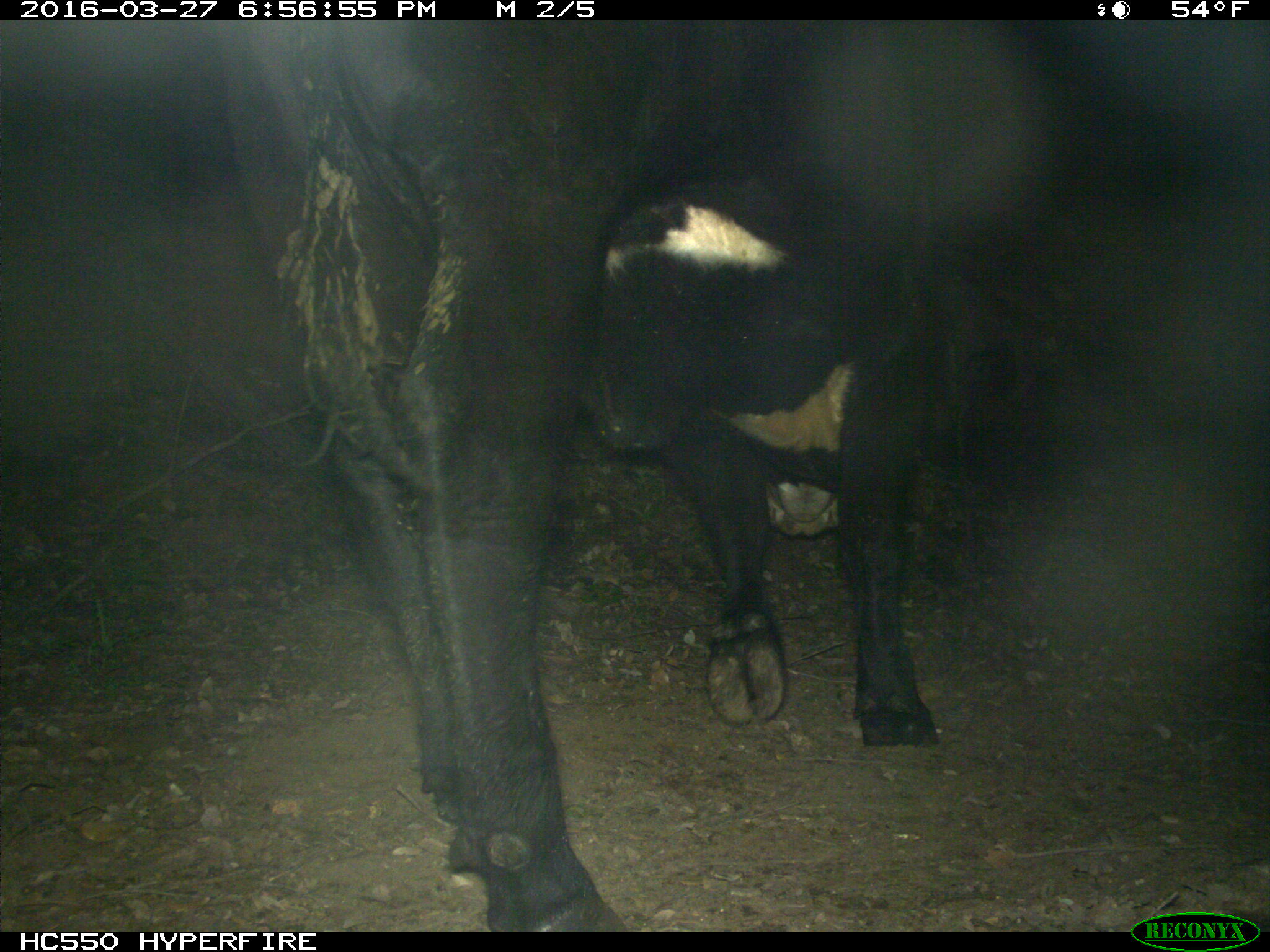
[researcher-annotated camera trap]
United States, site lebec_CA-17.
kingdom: Animalia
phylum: Chordata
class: Mammalia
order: Artiodactyla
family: Bovidae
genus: Bos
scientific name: Bos taurus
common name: domestic cow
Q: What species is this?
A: Bos taurus (domestic cow).